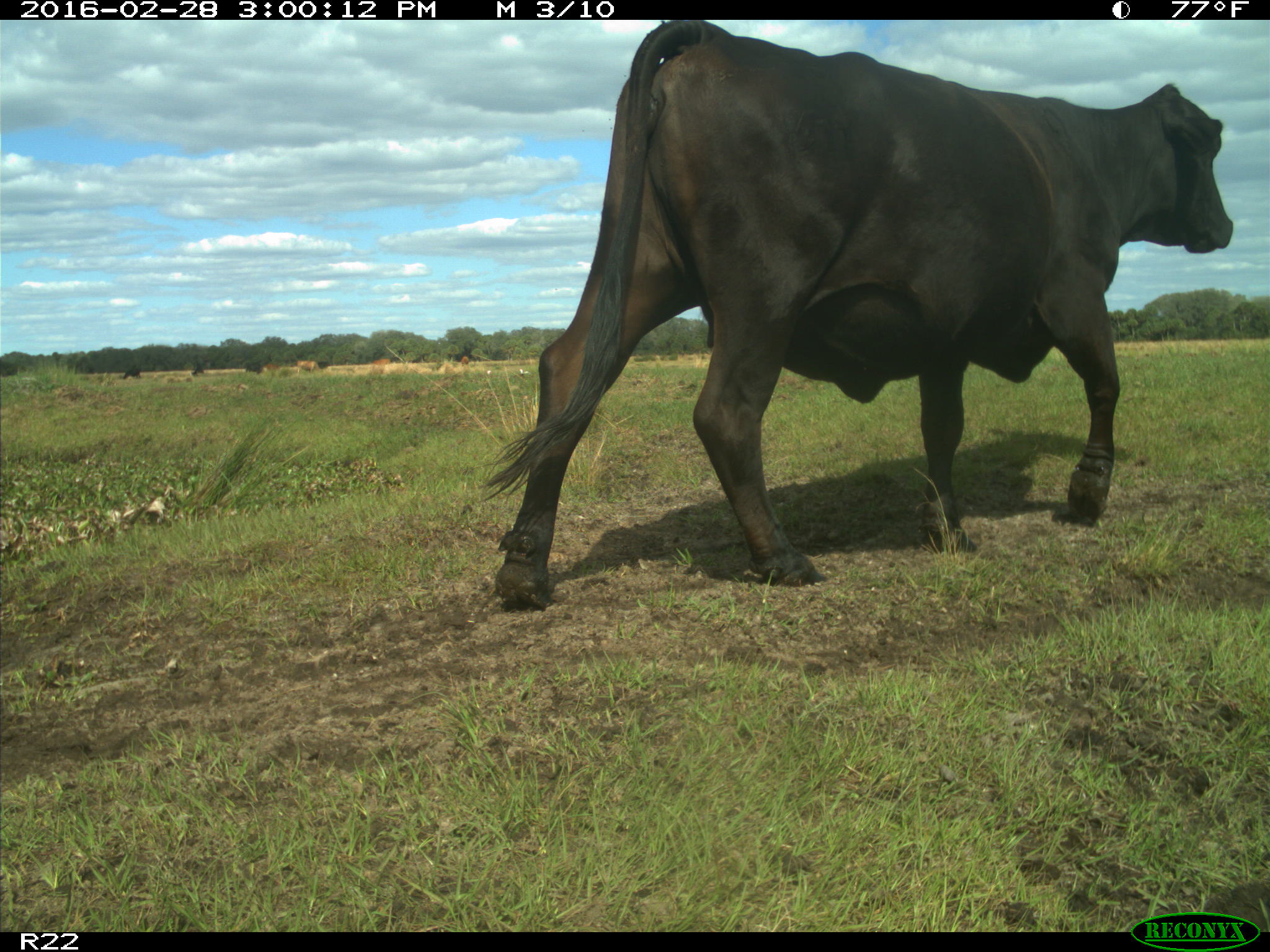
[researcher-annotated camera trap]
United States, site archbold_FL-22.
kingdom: Animalia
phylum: Chordata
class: Mammalia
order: Artiodactyla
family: Bovidae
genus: Bos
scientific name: Bos taurus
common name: domestic cow